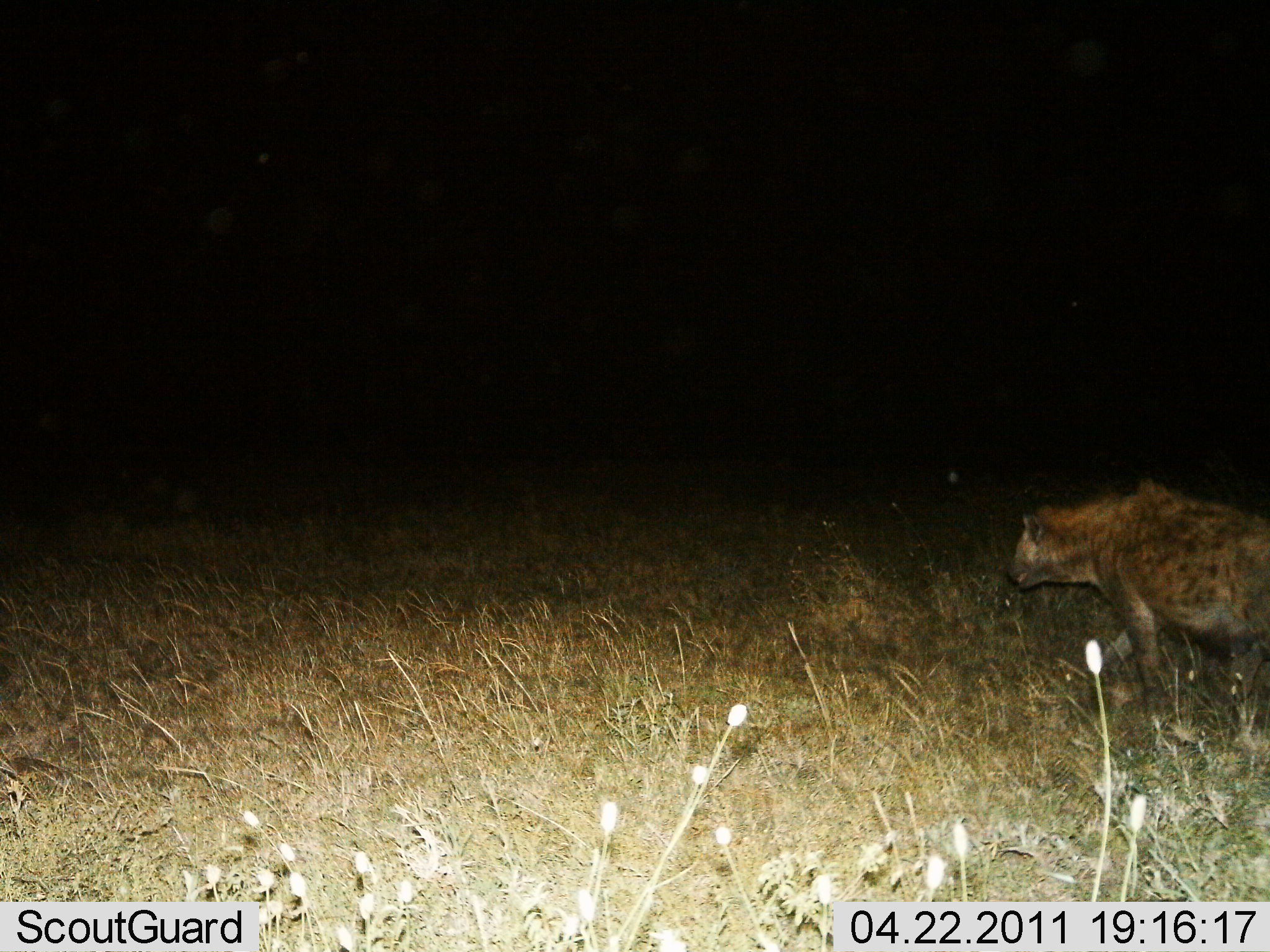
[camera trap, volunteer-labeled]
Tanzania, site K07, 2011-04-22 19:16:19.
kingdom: Animalia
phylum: Chordata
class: Mammalia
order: Carnivora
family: Hyaenidae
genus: Crocuta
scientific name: Crocuta crocuta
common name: spotted hyena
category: hyenaspotted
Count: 1.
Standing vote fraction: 8%.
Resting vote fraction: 0%.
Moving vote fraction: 92%.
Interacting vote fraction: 0%.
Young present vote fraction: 0%.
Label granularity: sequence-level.